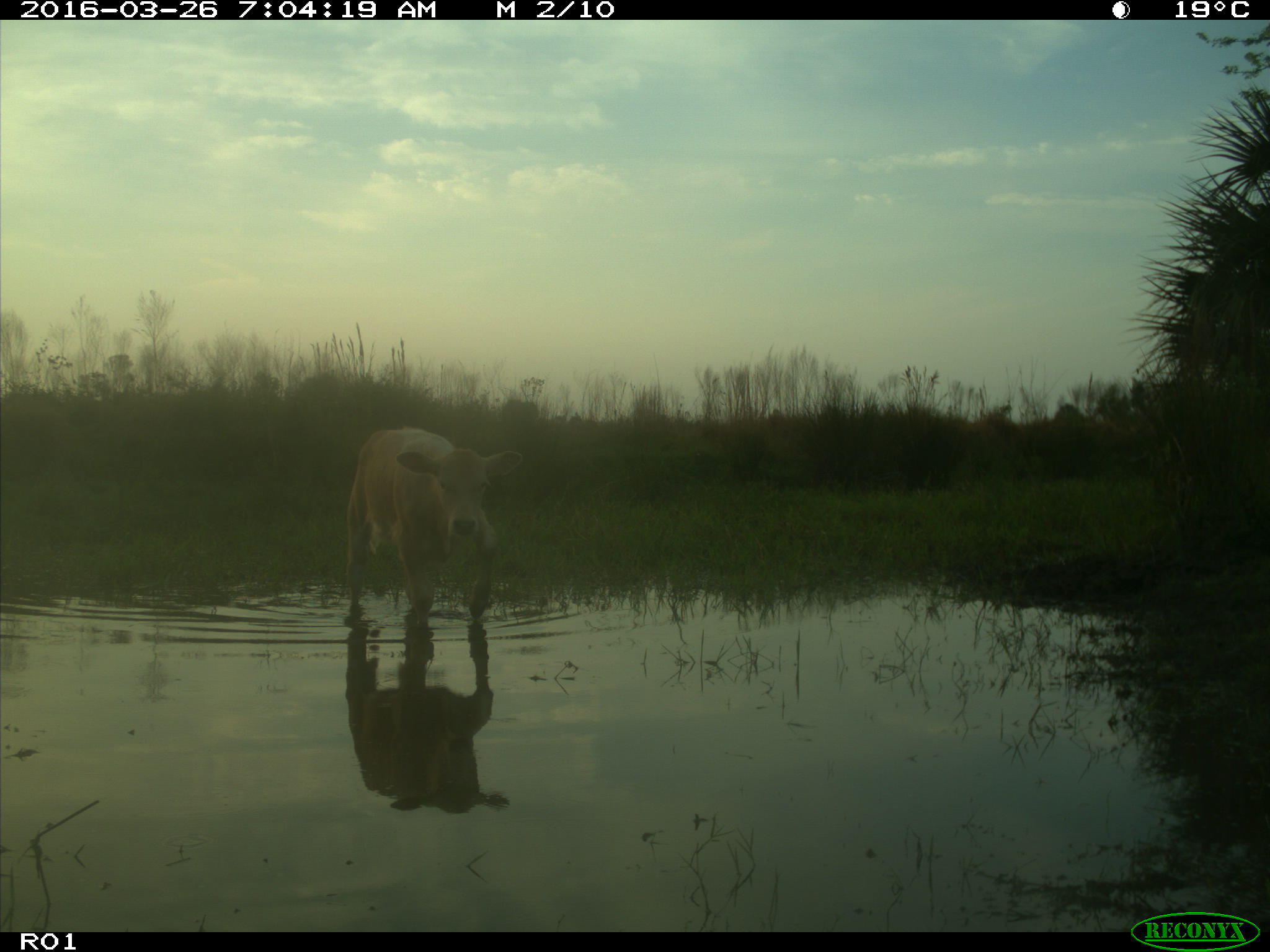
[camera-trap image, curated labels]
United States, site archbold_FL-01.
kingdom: Animalia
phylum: Chordata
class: Mammalia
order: Artiodactyla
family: Bovidae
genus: Bos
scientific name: Bos taurus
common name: domestic cow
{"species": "Bos taurus (domestic cow)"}